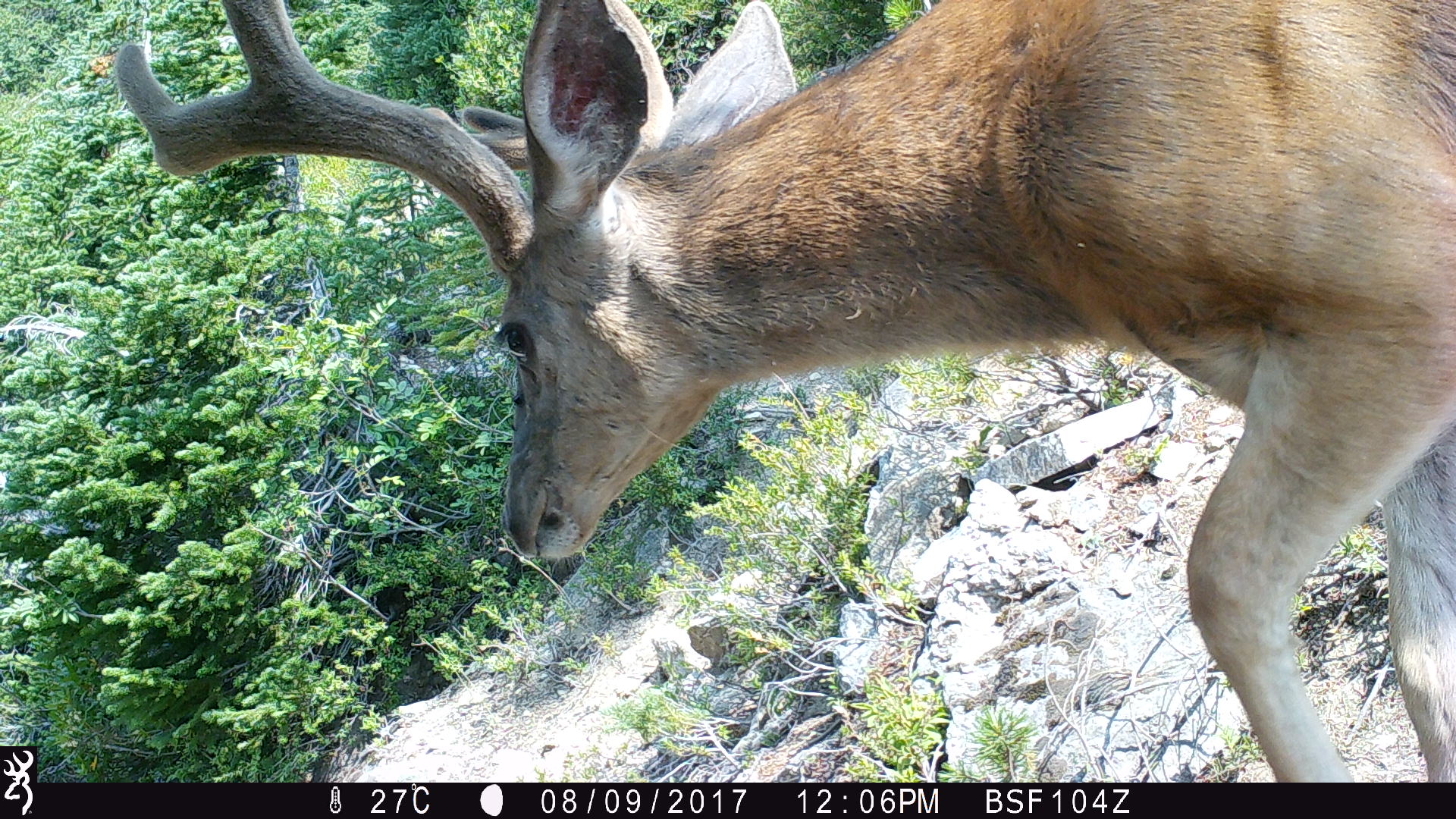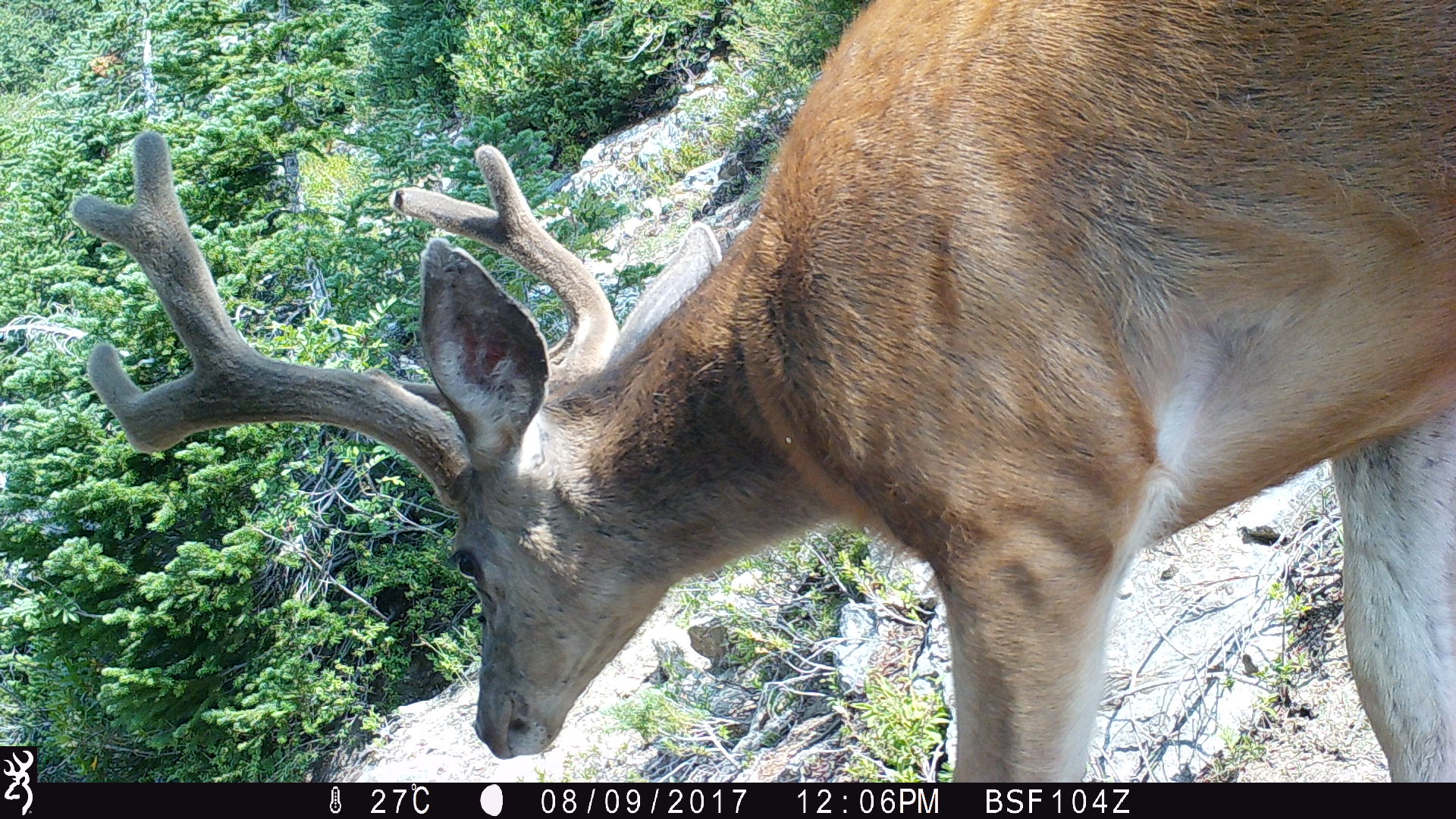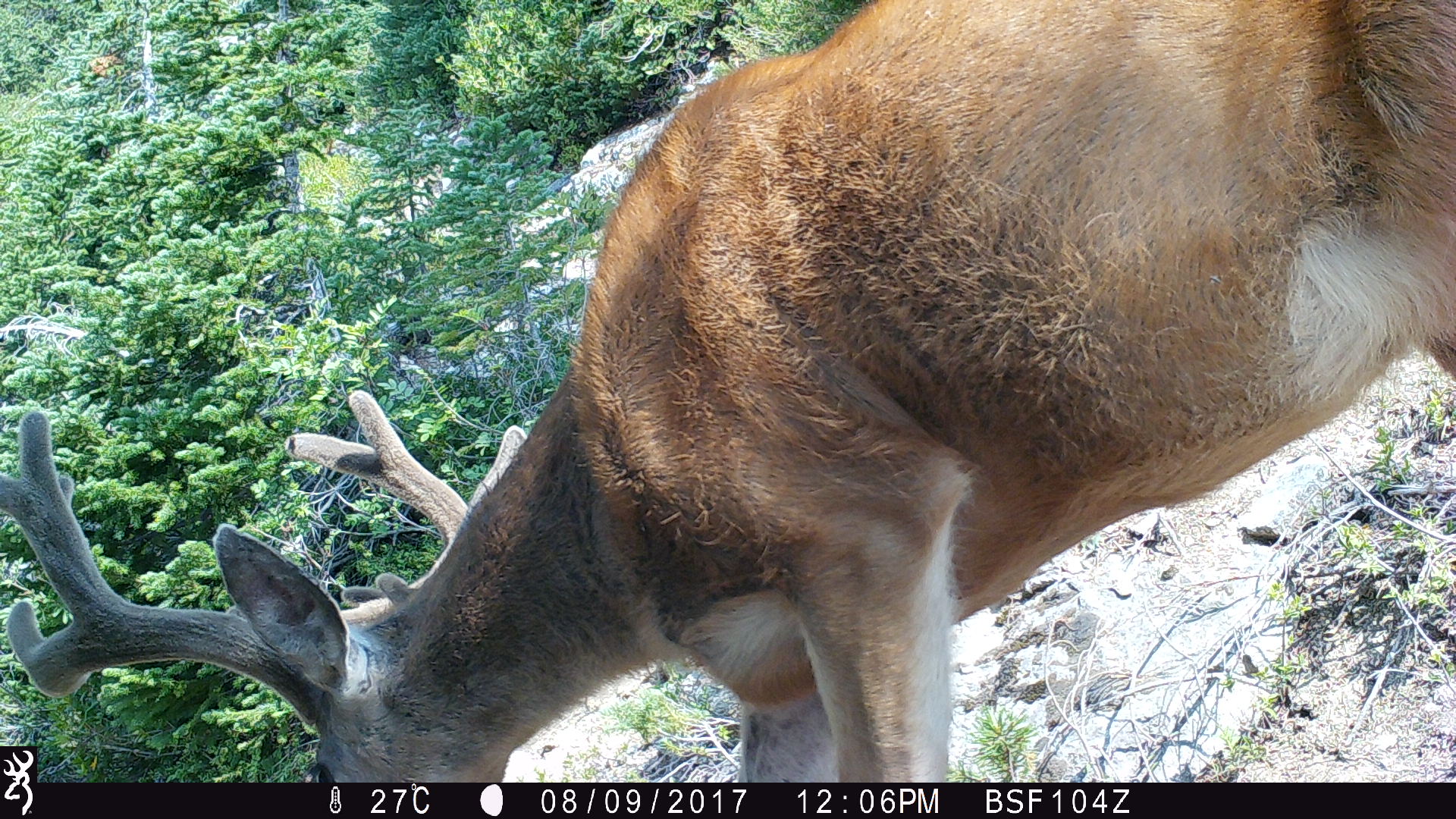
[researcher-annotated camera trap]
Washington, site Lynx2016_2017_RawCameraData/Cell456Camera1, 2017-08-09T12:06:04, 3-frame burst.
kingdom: Animalia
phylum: Chordata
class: Mammalia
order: Artiodactyla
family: Cervidae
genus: Odocoileus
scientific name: Odocoileus hemionus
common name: mule deer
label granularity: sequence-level